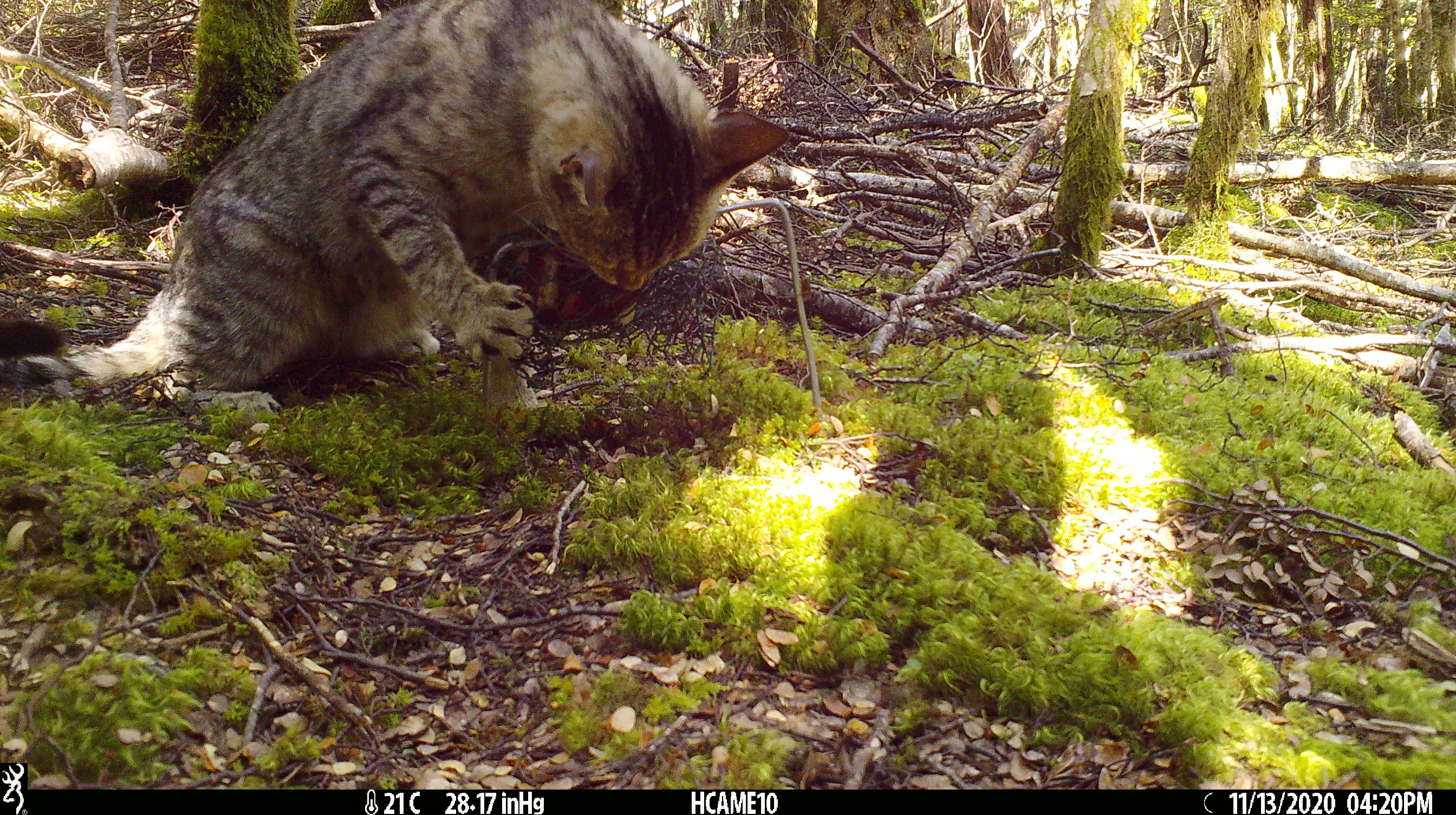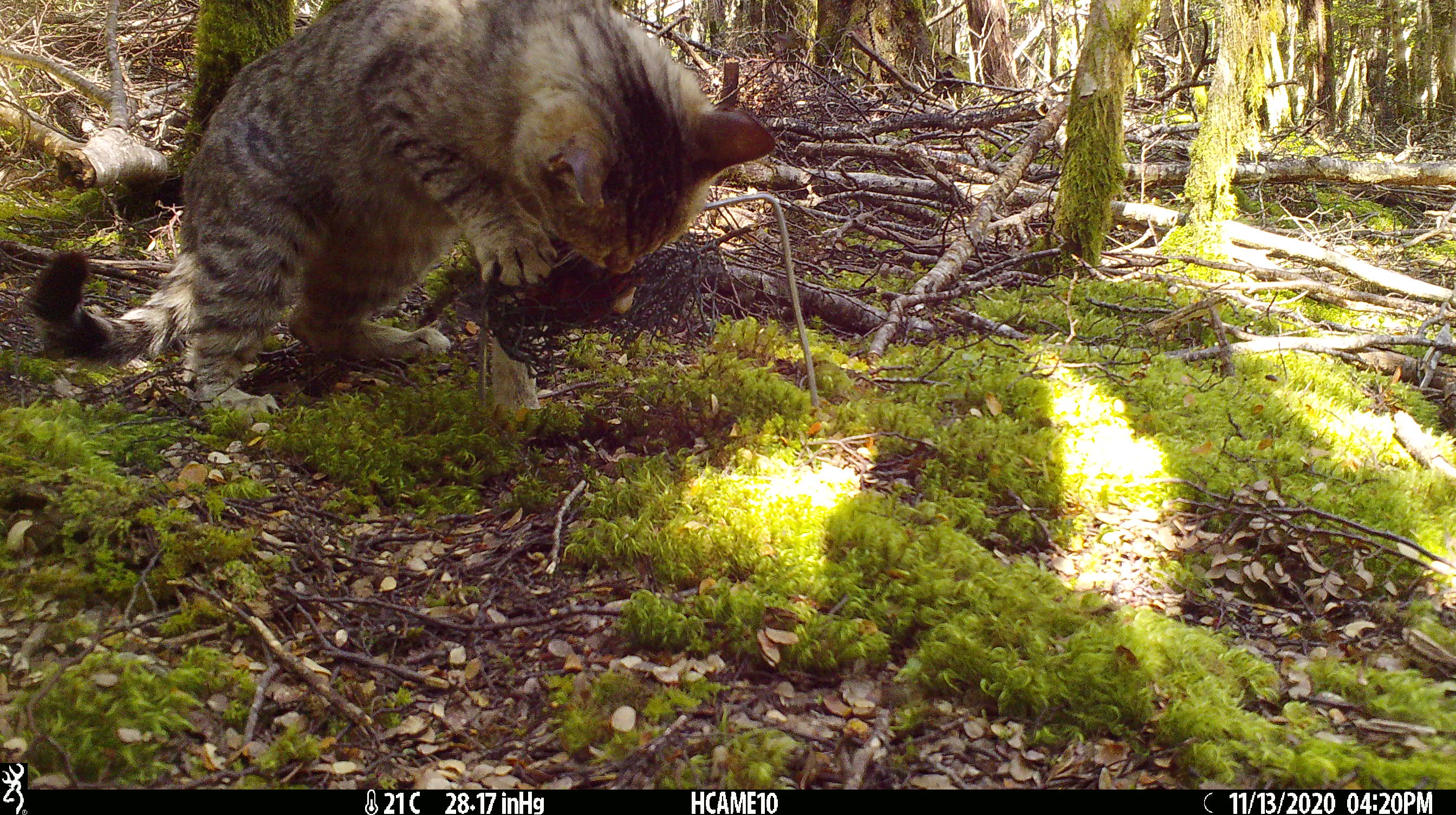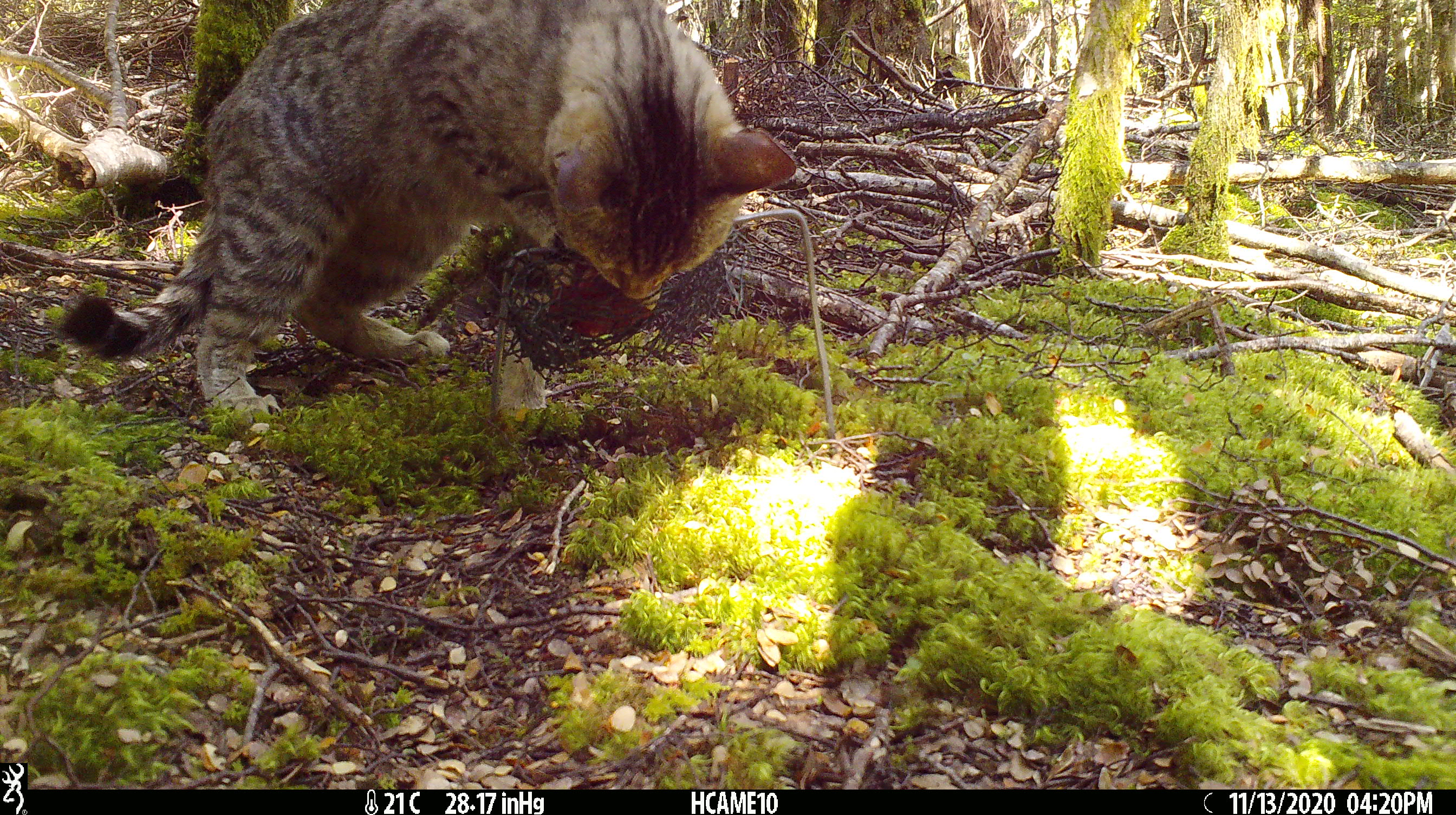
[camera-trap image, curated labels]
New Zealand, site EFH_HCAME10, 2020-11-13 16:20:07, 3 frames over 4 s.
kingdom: Animalia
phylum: Chordata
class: Mammalia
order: Carnivora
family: Felidae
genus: Felis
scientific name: Felis catus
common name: domestic cat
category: cat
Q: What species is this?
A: Cat (domestic cat) (Felis catus).